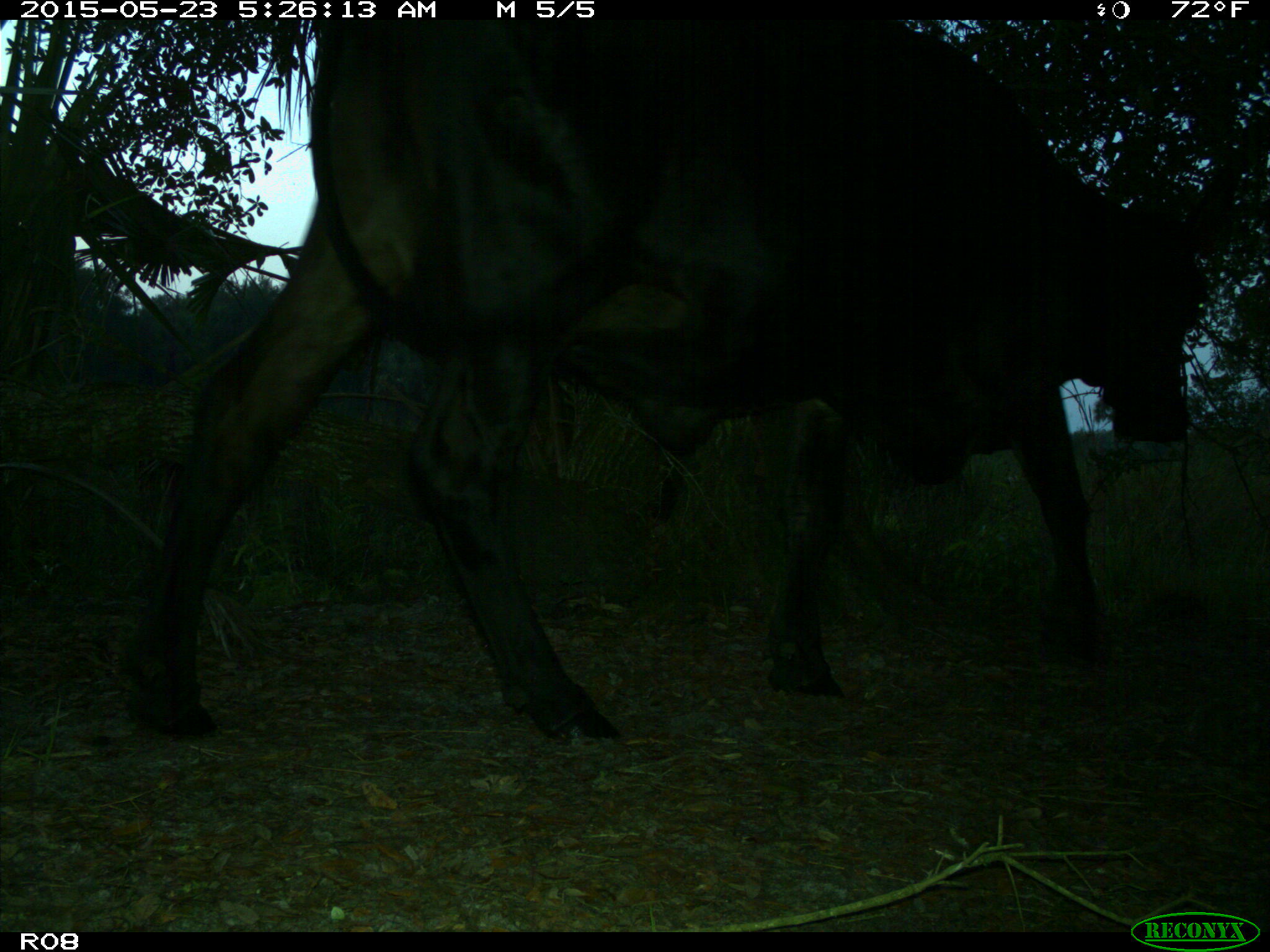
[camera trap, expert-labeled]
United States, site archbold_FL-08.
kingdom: Animalia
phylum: Chordata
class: Mammalia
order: Artiodactyla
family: Bovidae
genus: Bos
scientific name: Bos taurus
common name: domestic cow